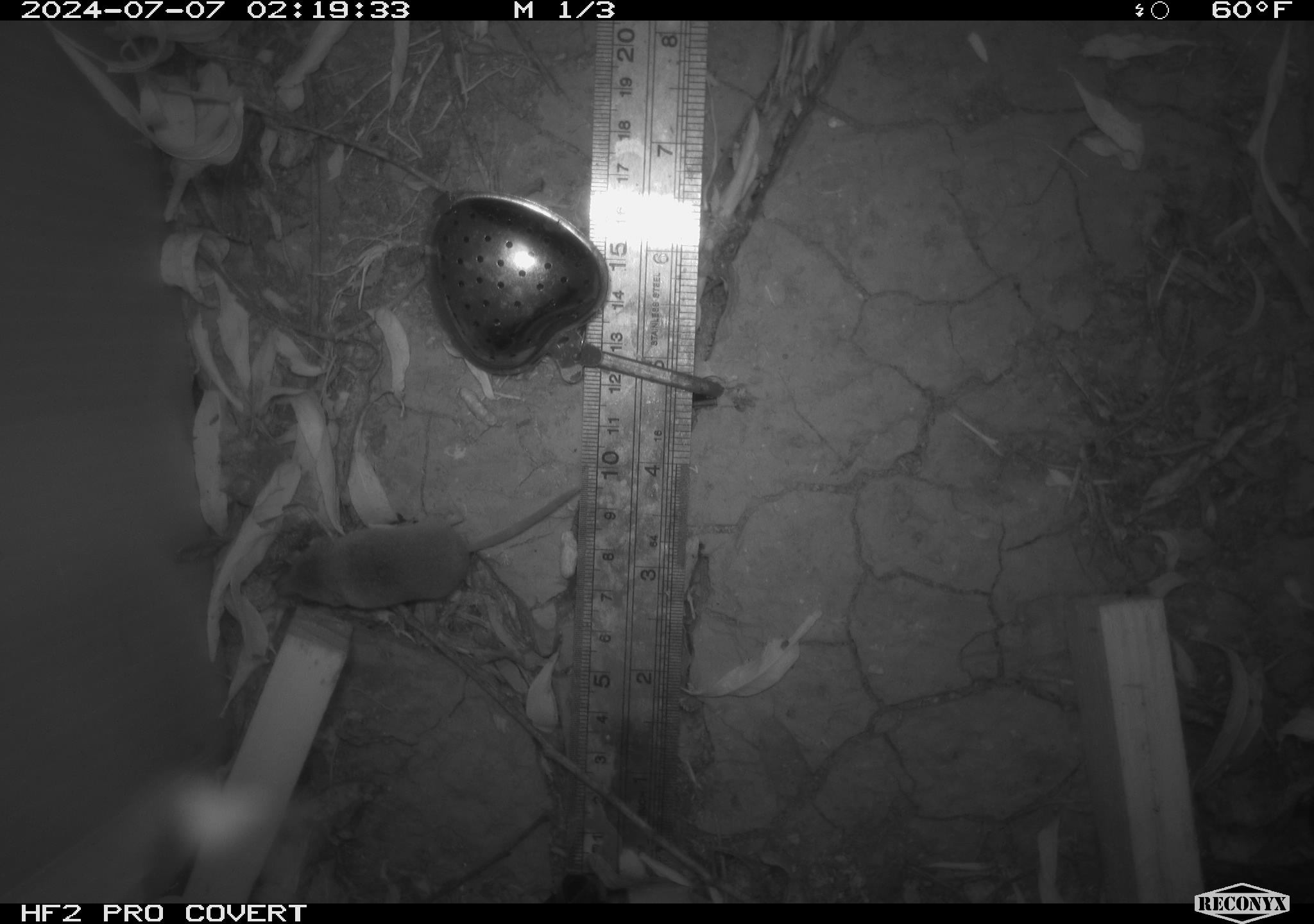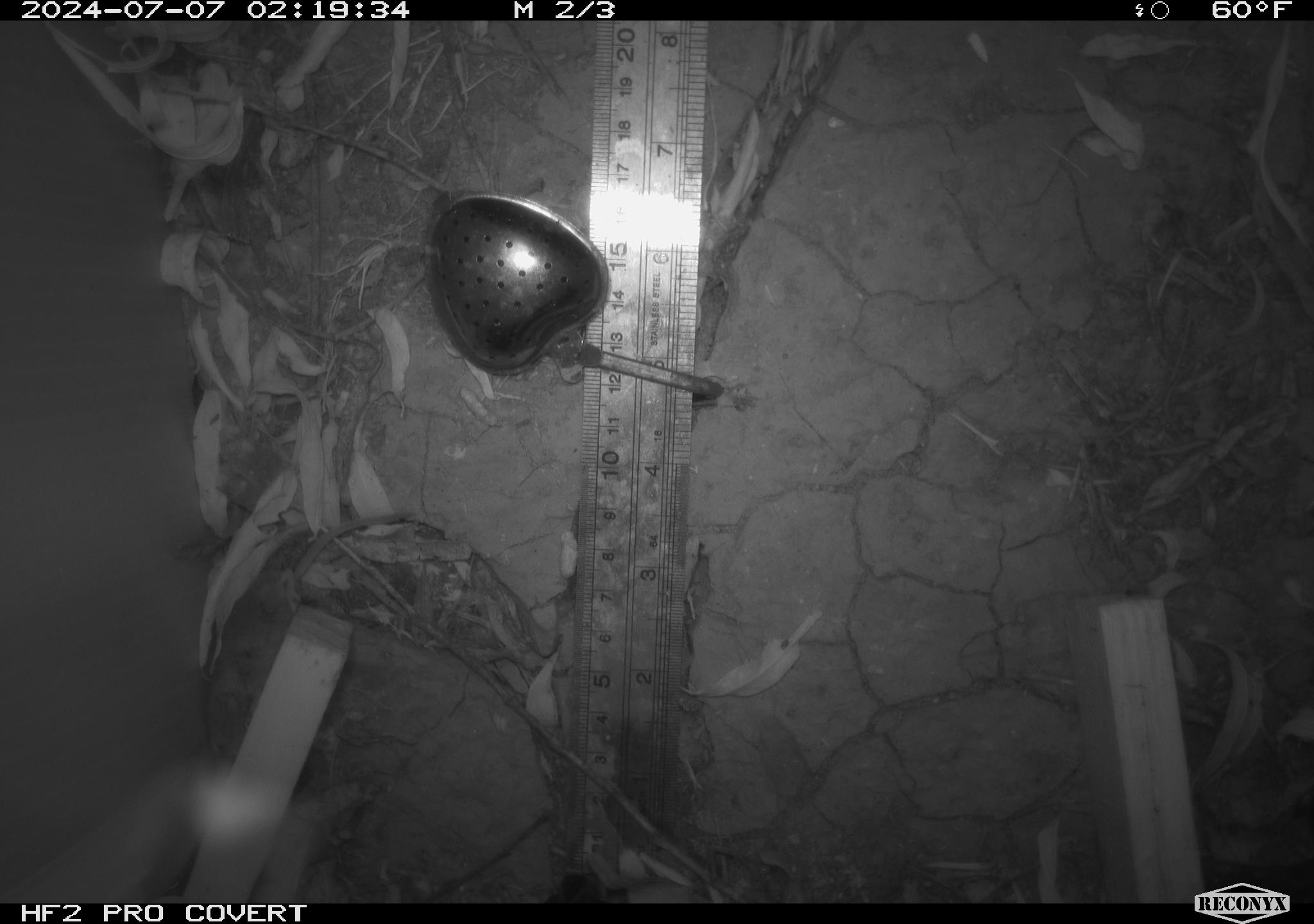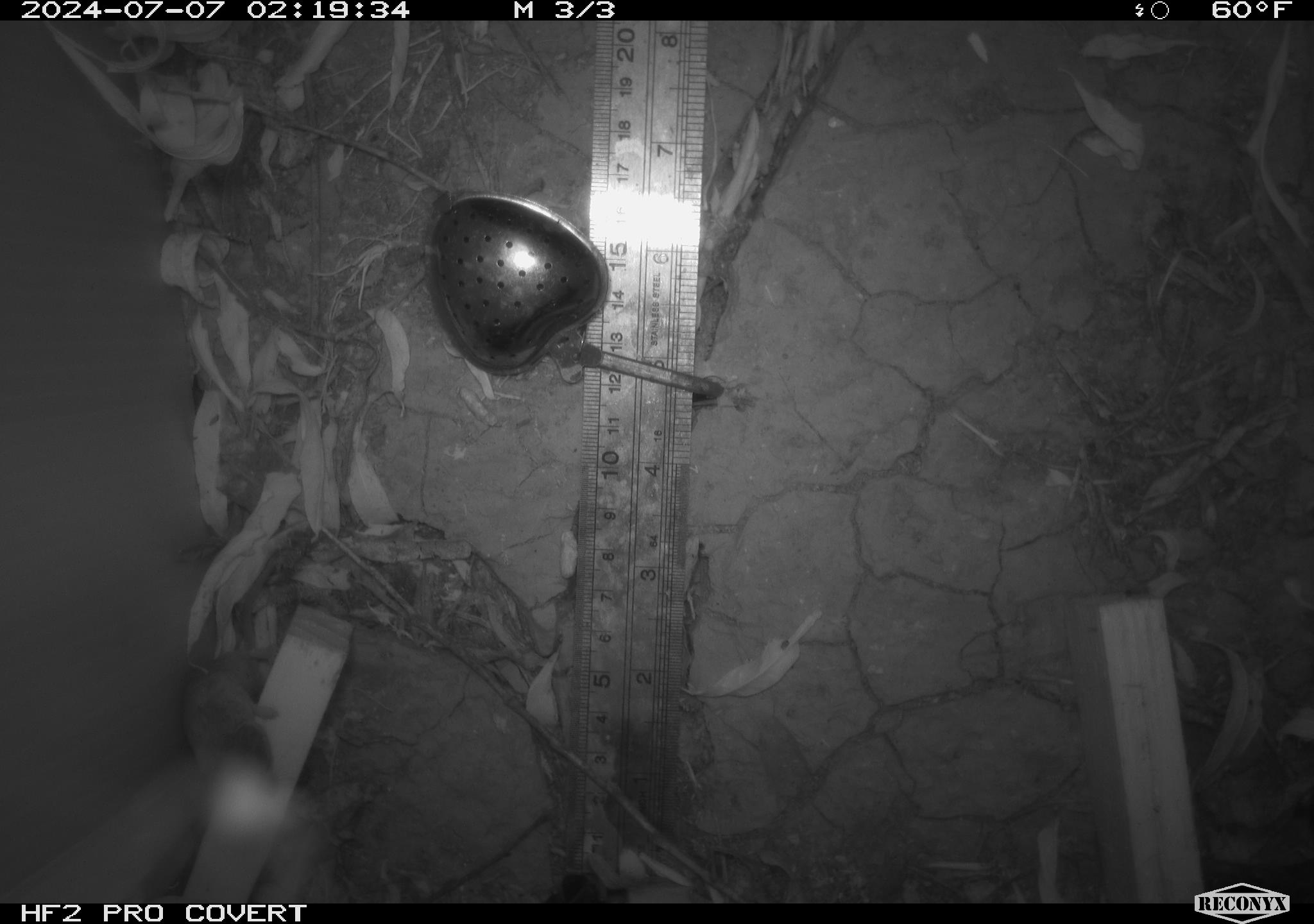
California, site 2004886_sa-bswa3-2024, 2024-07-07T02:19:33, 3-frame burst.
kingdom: Animalia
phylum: Chordata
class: Mammalia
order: Eulipotyphla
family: Soricidae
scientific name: Soricidae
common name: shrews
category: soricidae family